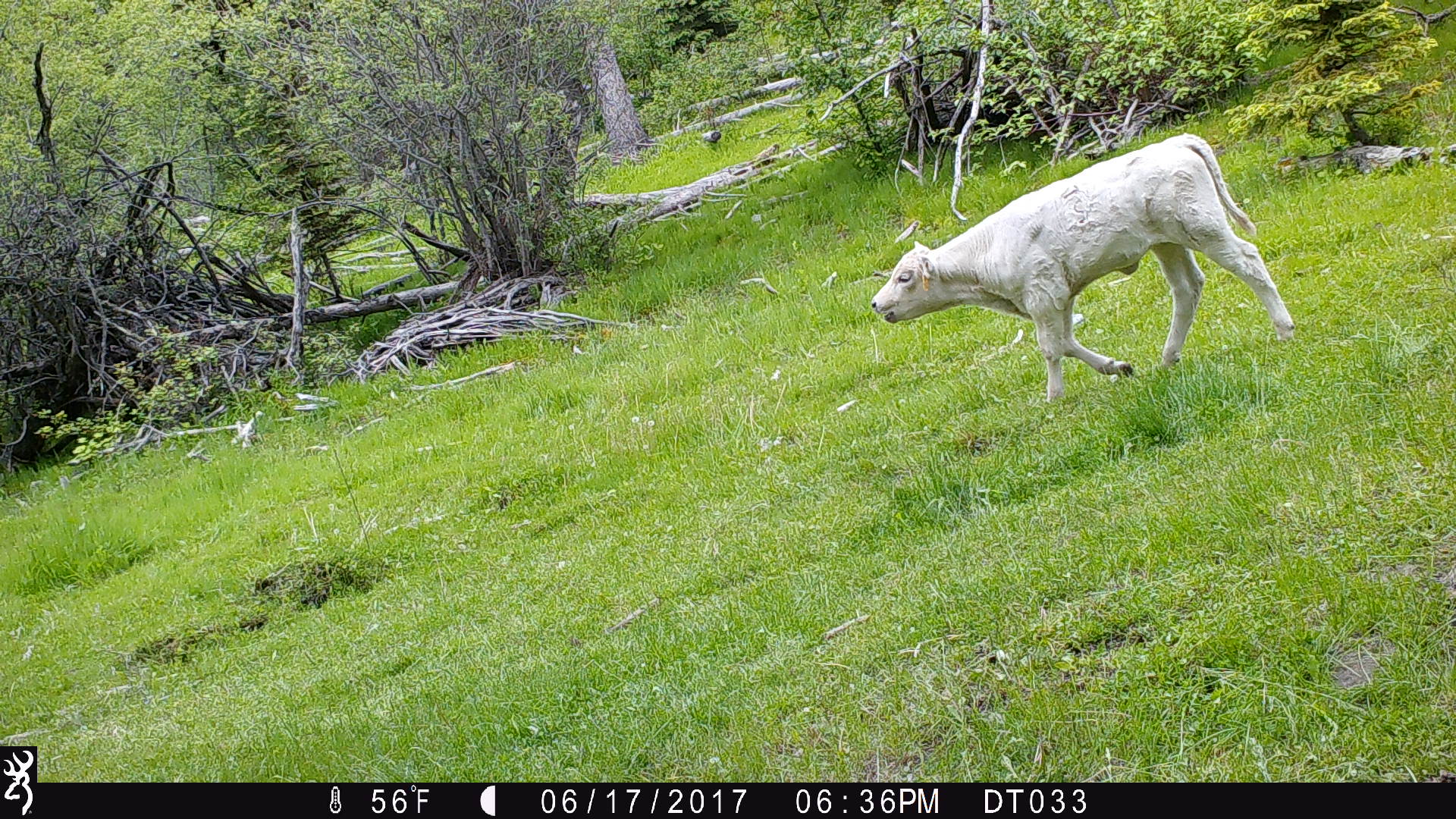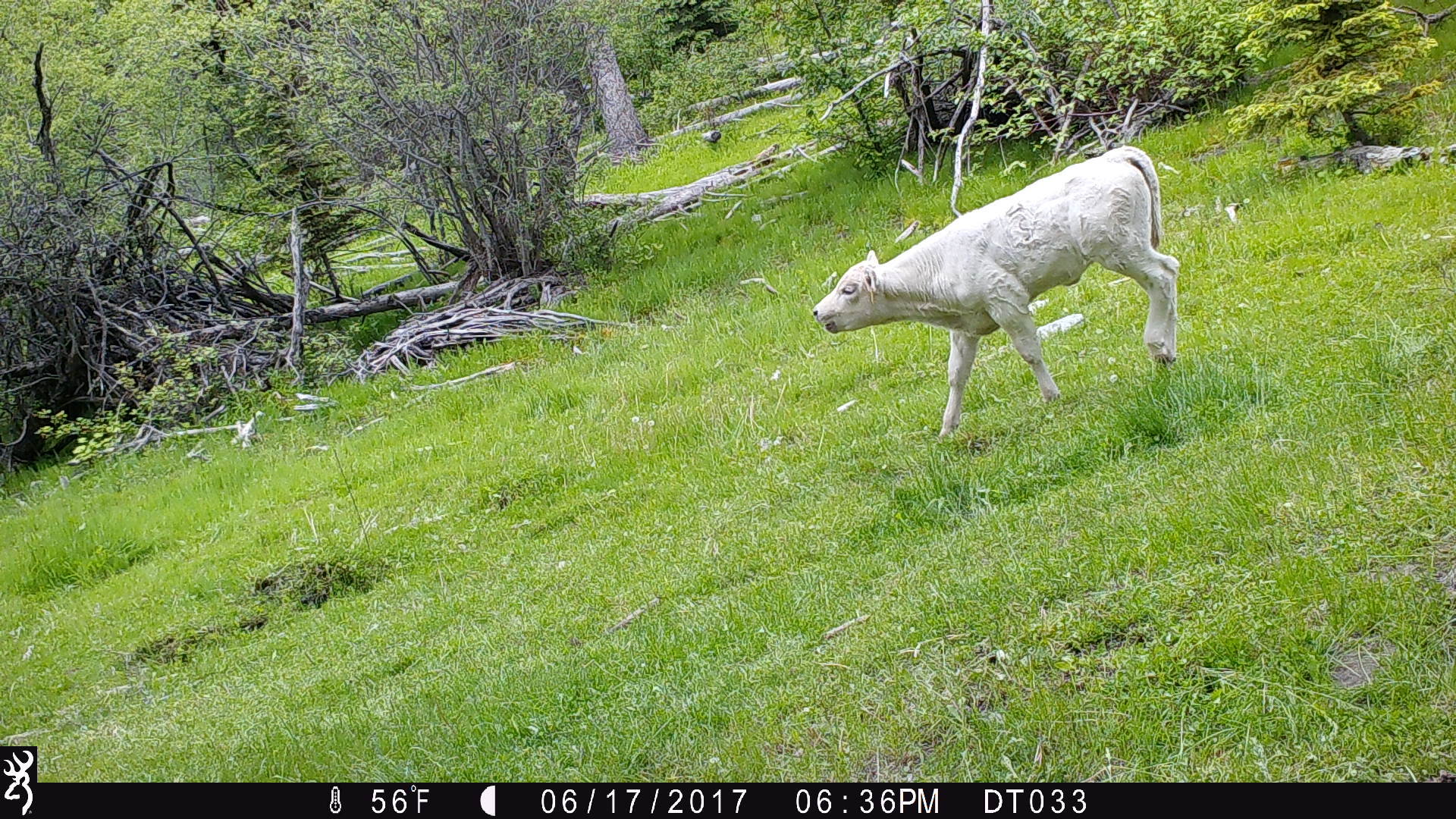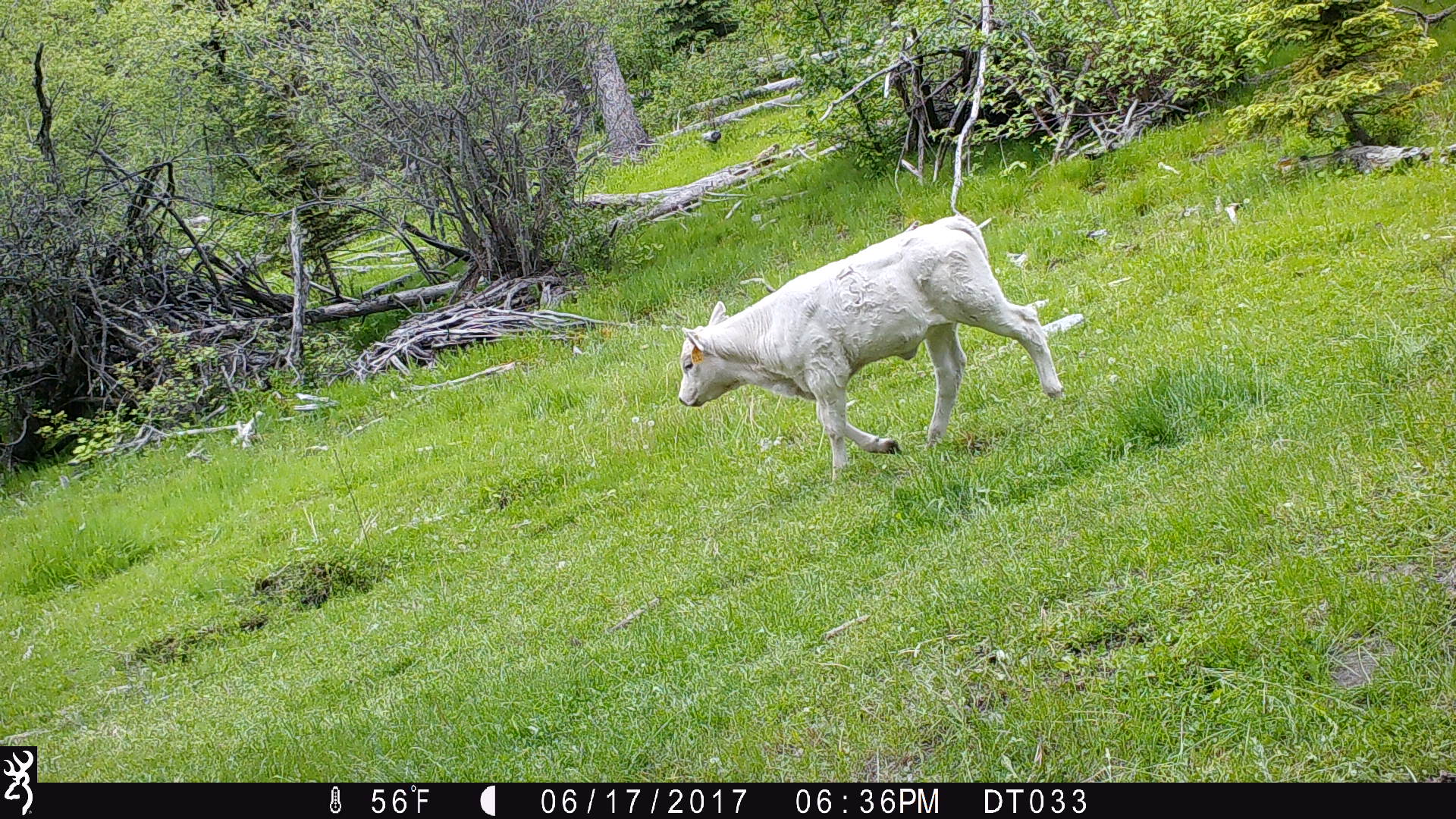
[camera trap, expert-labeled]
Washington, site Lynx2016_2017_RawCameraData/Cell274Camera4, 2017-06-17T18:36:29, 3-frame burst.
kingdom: Animalia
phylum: Chordata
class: Mammalia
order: Artiodactyla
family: Bovidae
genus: Bos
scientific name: Bos taurus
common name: domestic cattle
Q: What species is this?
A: Domestic cattle (Bos taurus).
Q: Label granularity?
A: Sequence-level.